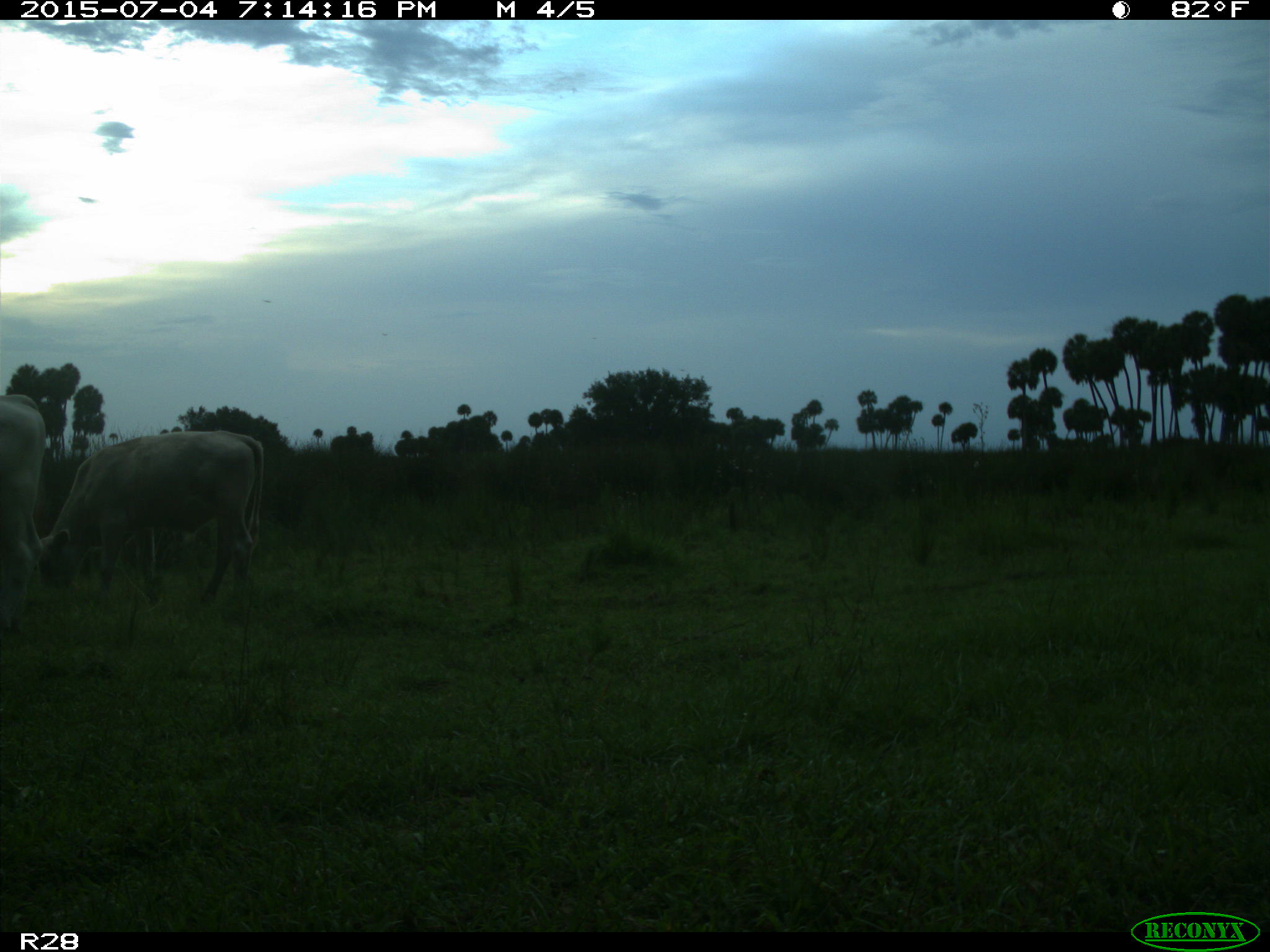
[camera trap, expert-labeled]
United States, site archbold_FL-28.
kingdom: Animalia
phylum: Chordata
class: Mammalia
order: Artiodactyla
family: Bovidae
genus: Bos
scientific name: Bos taurus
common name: domestic cow